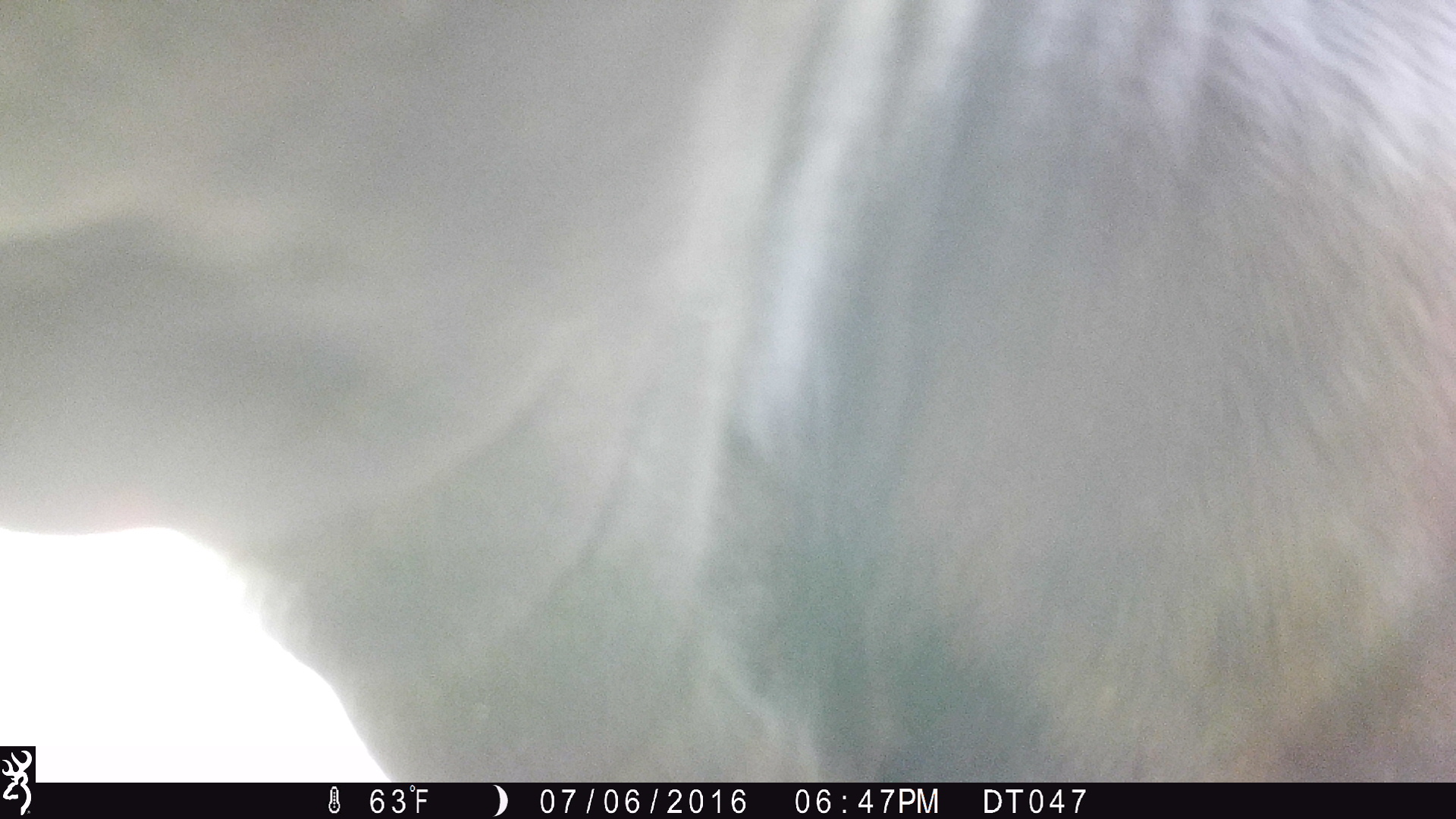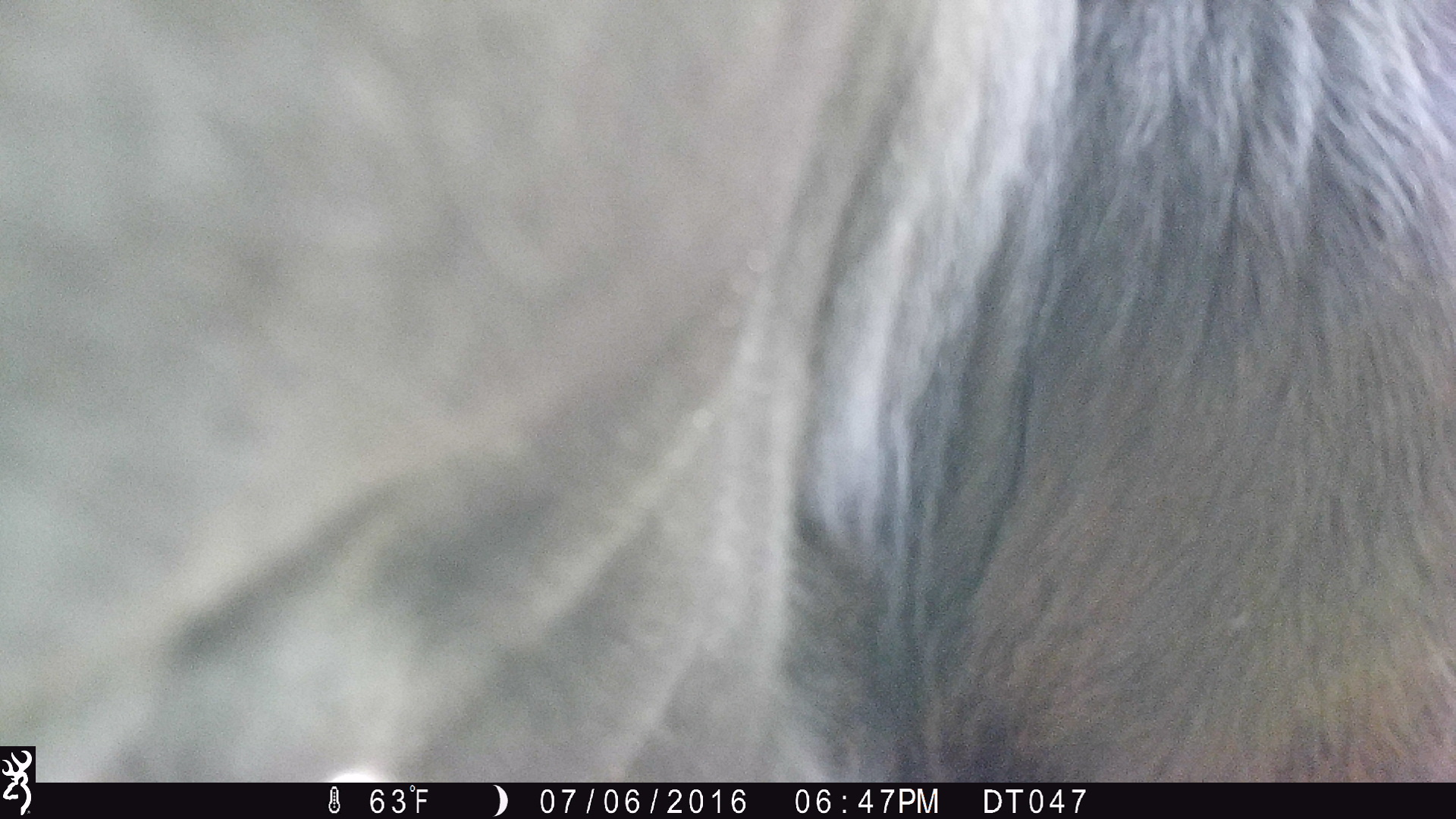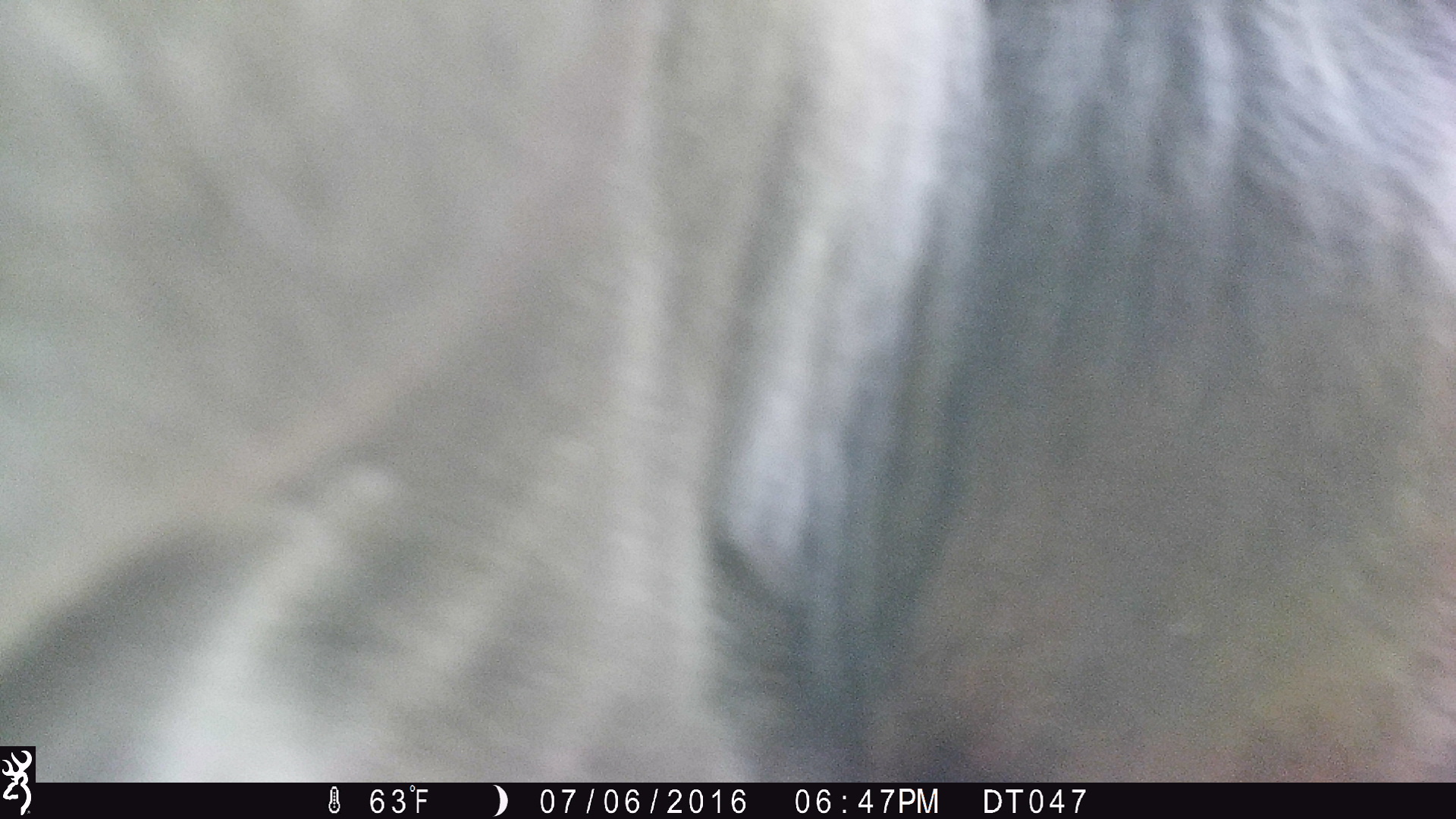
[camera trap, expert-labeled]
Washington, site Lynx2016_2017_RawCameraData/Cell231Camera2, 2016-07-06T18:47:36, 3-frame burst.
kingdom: Animalia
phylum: Chordata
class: Mammalia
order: Artiodactyla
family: Bovidae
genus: Bos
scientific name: Bos taurus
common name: domestic cattle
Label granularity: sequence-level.